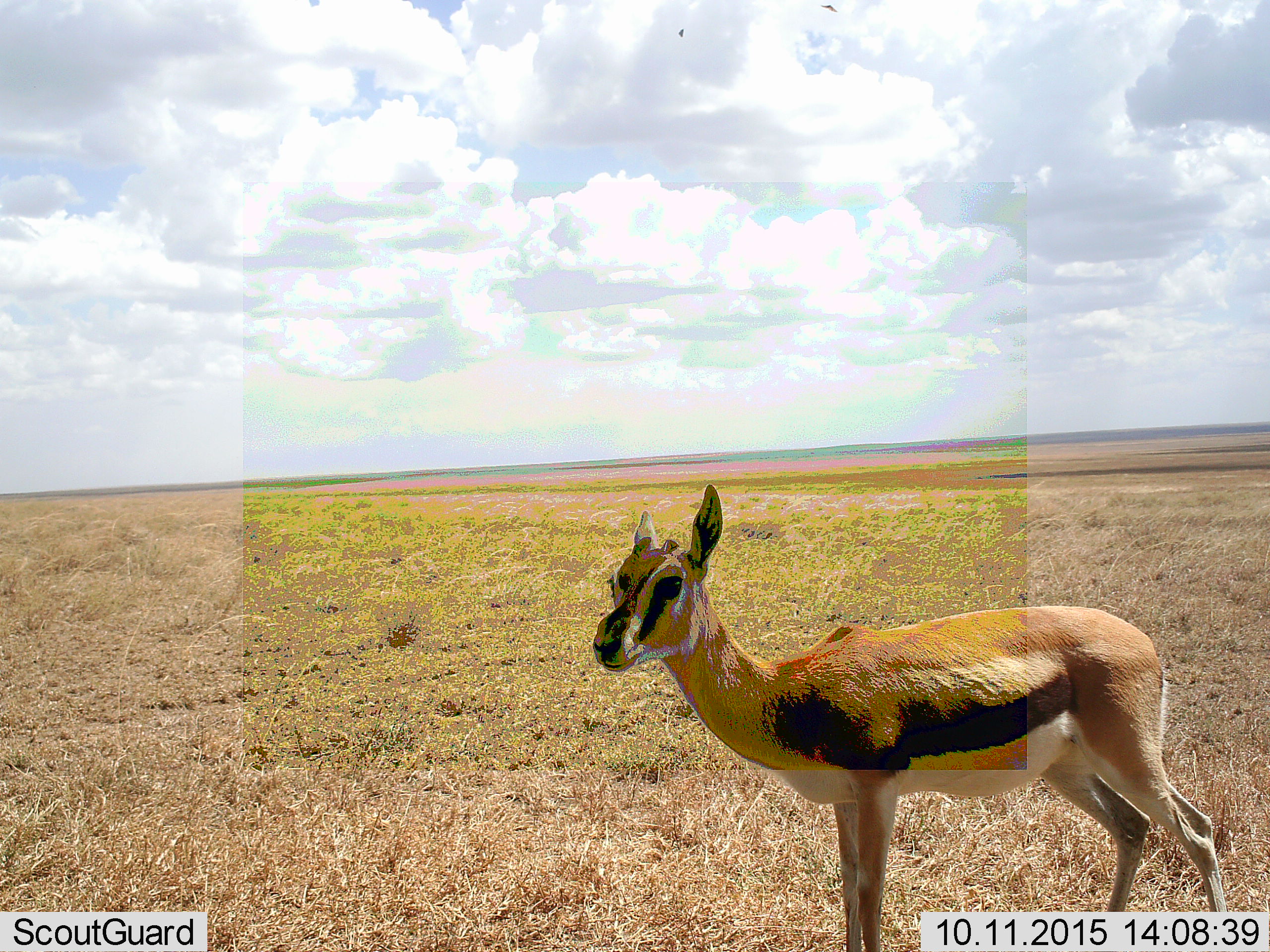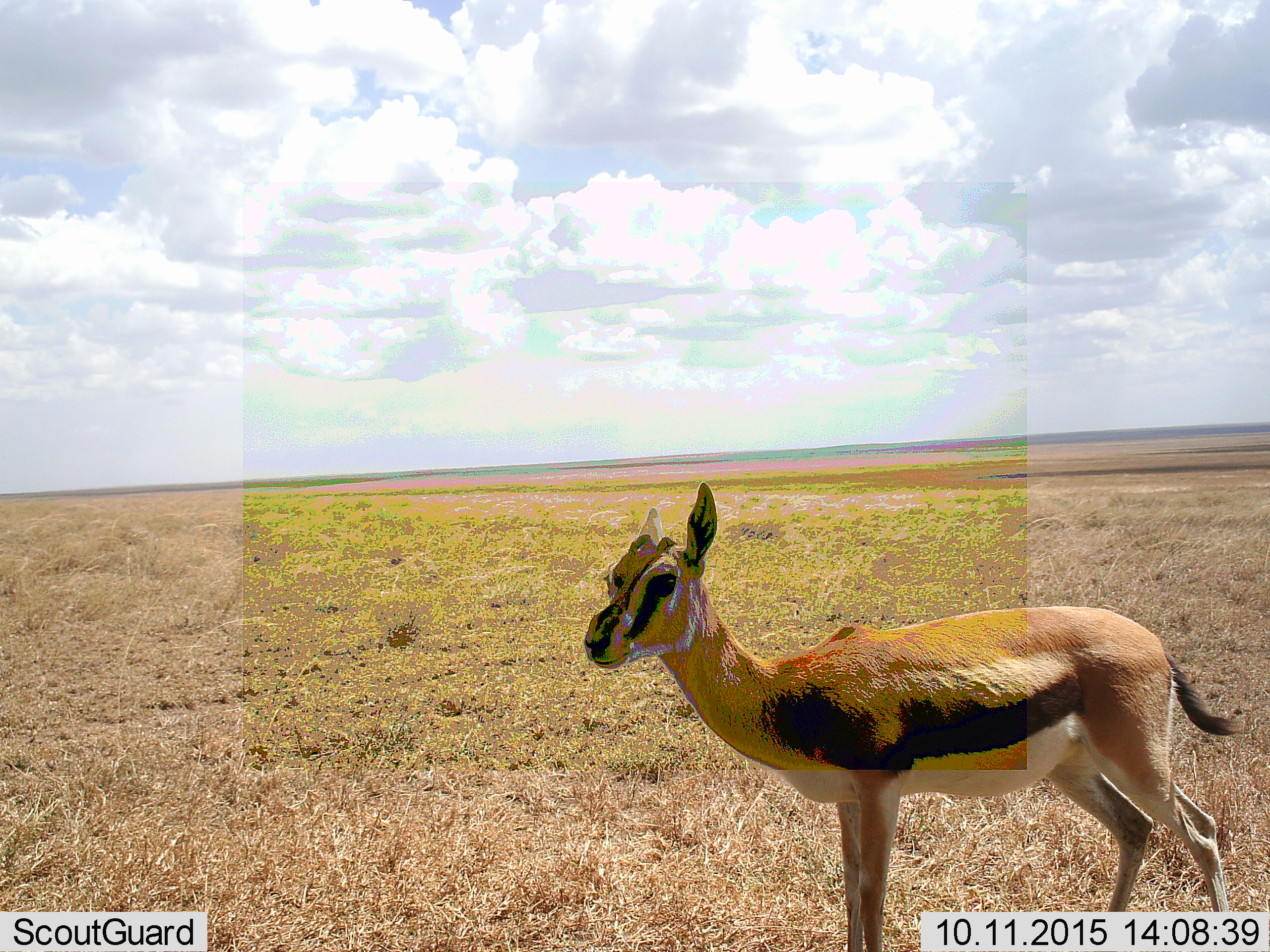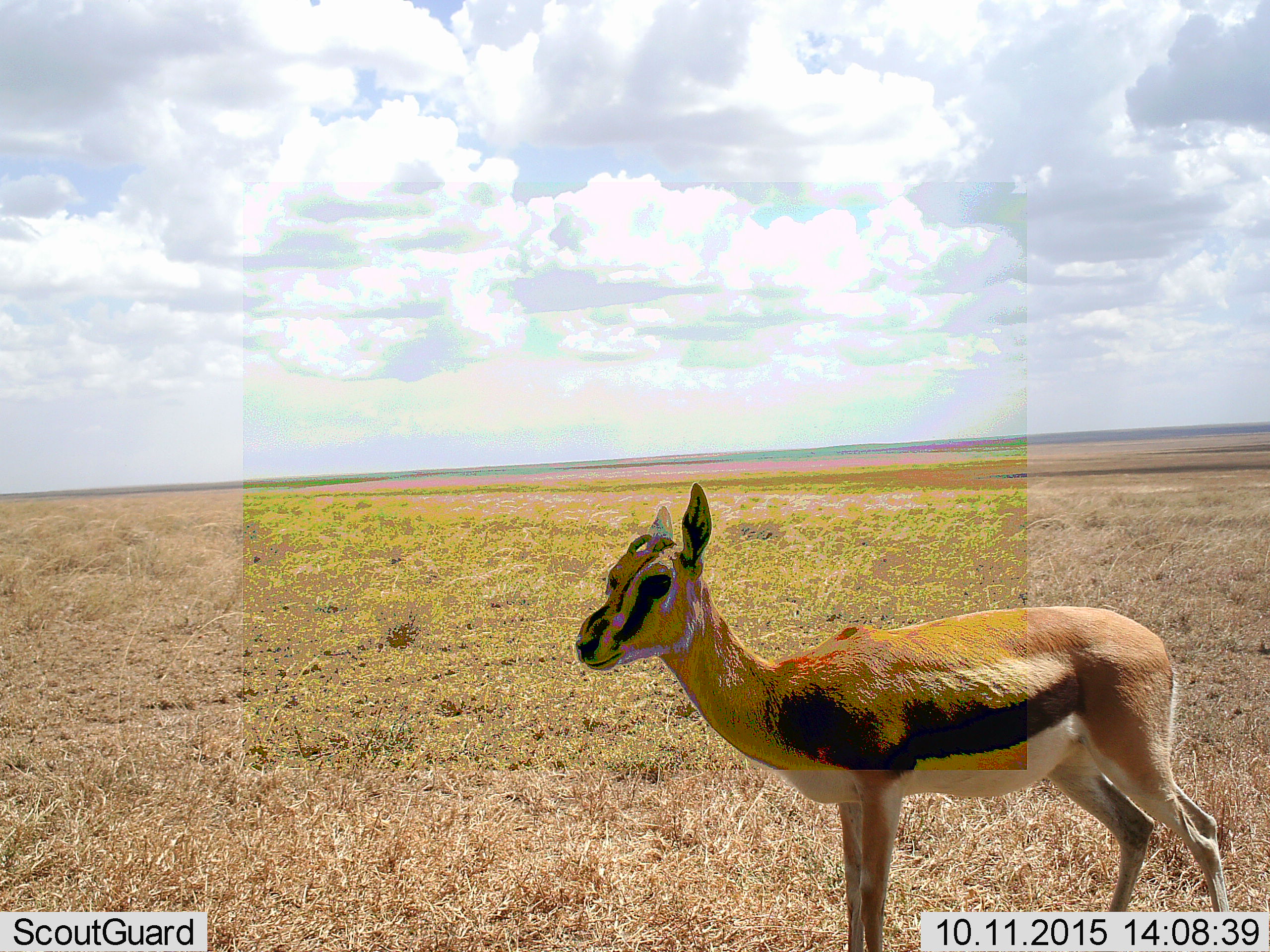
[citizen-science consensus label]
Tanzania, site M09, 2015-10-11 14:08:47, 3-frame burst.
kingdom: Animalia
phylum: Chordata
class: Mammalia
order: Artiodactyla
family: Bovidae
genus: Eudorcas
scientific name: Eudorcas thomsonii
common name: thomson's gazelle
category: gazellethomsons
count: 1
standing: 100%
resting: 0%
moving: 0%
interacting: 0%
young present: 14%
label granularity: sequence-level